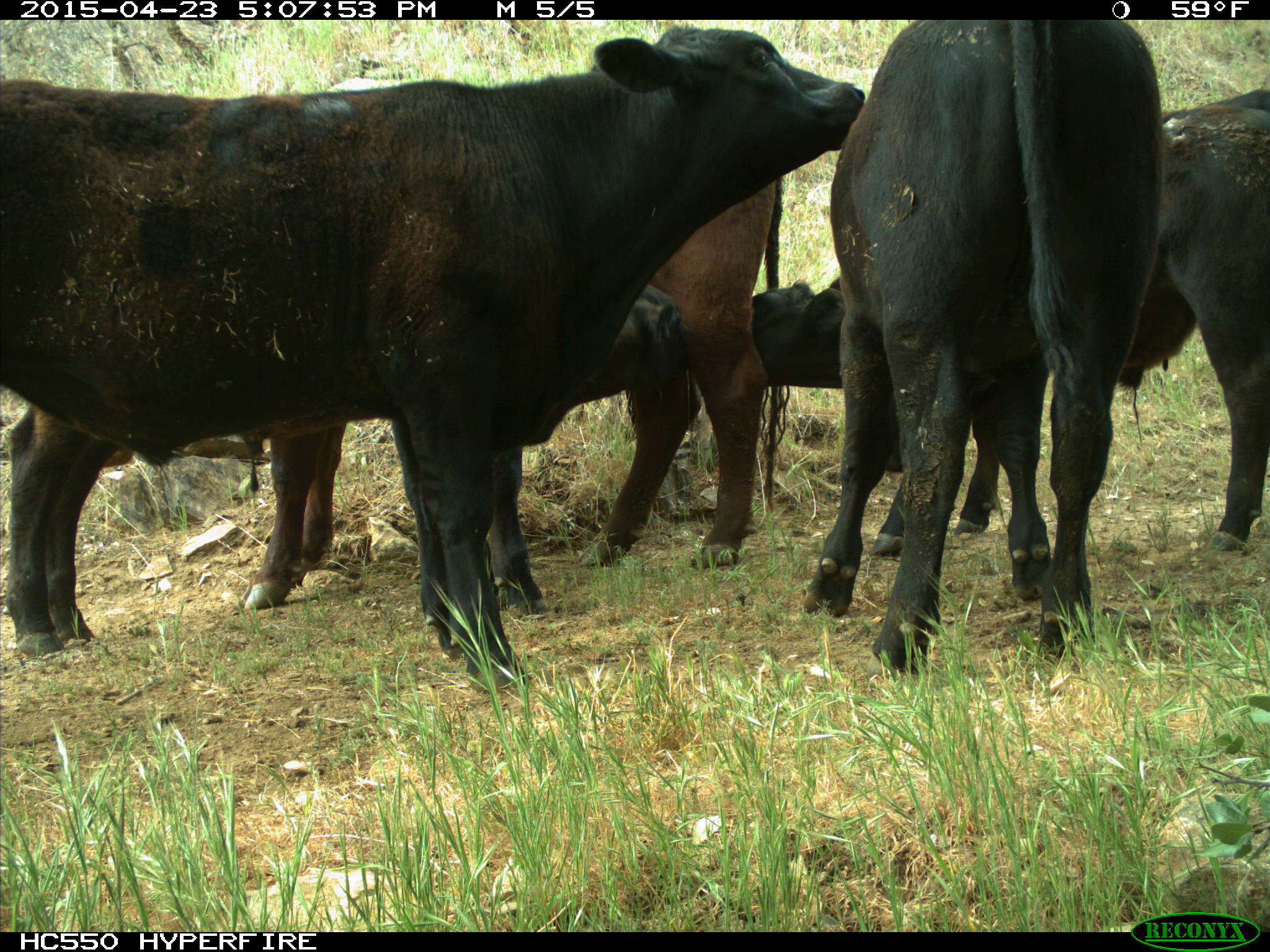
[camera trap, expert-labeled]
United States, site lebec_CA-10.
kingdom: Animalia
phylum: Chordata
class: Mammalia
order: Artiodactyla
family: Bovidae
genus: Bos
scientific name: Bos taurus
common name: domestic cow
Bos taurus (domestic cow).